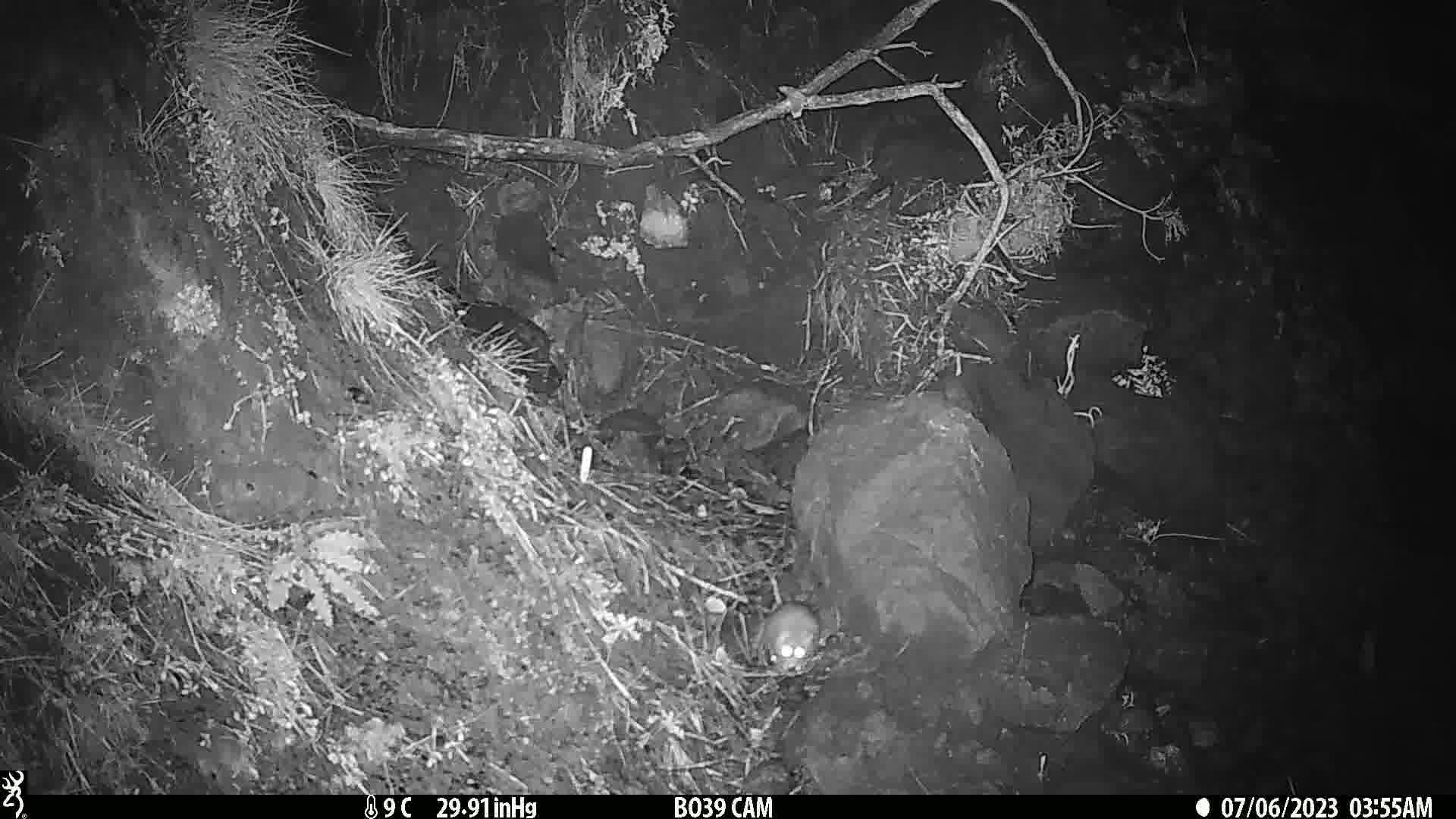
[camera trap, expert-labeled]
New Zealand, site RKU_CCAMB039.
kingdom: Animalia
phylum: Chordata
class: Mammalia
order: Rodentia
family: Muridae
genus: Rattus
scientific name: Rattus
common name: rat